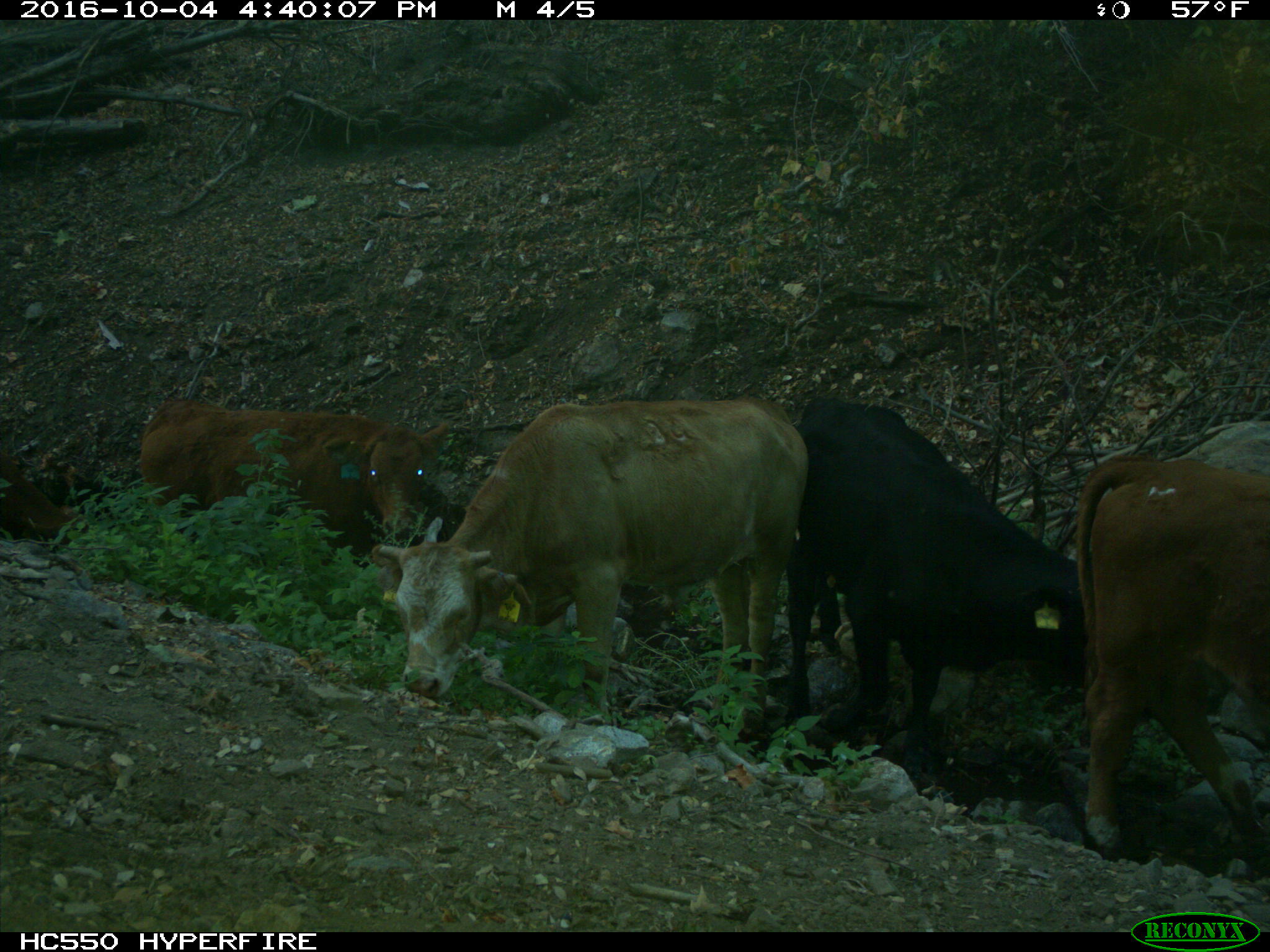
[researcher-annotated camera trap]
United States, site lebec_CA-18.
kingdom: Animalia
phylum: Chordata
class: Mammalia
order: Artiodactyla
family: Bovidae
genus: Bos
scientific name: Bos taurus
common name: domestic cow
Bos taurus (domestic cow).